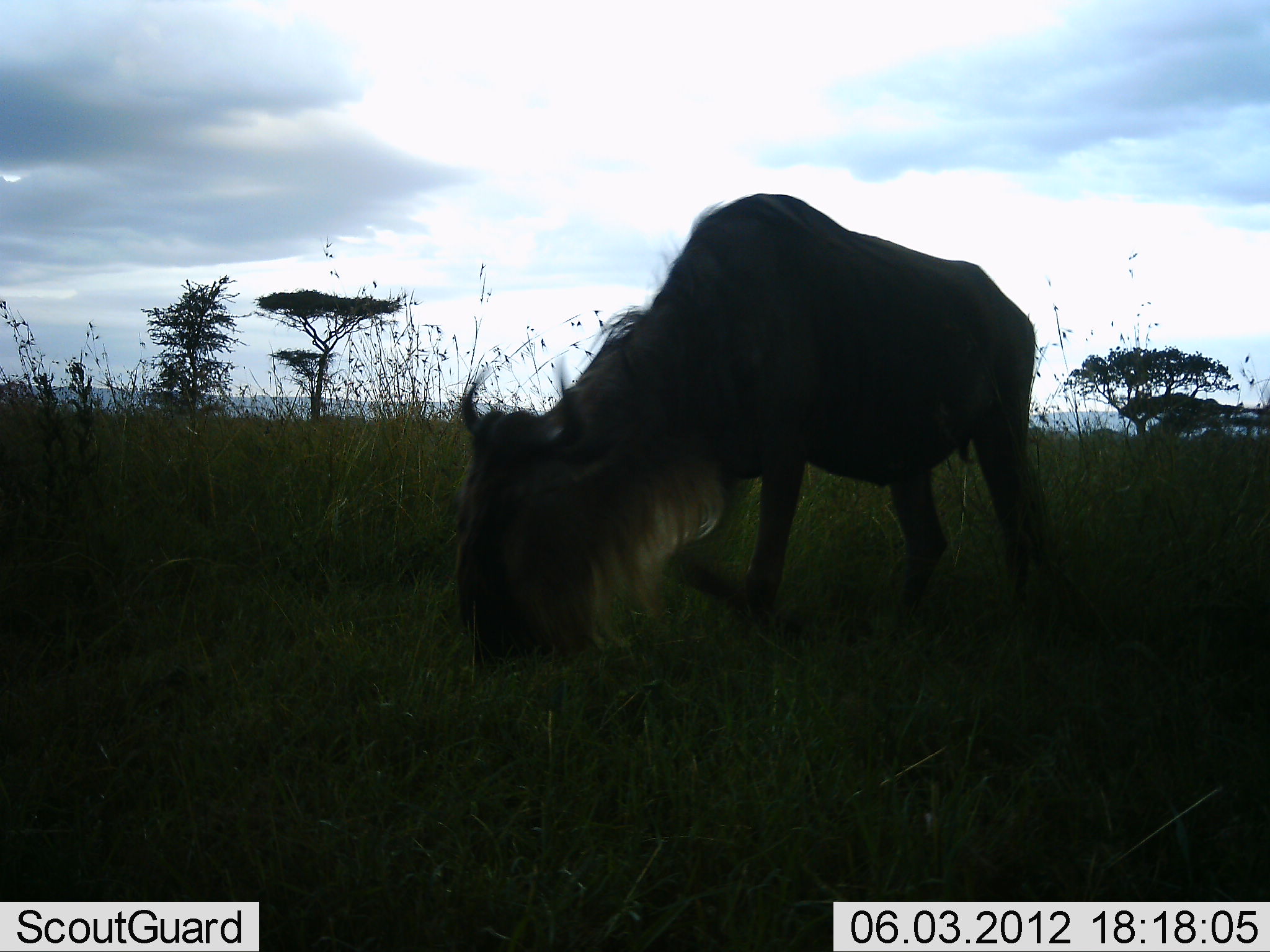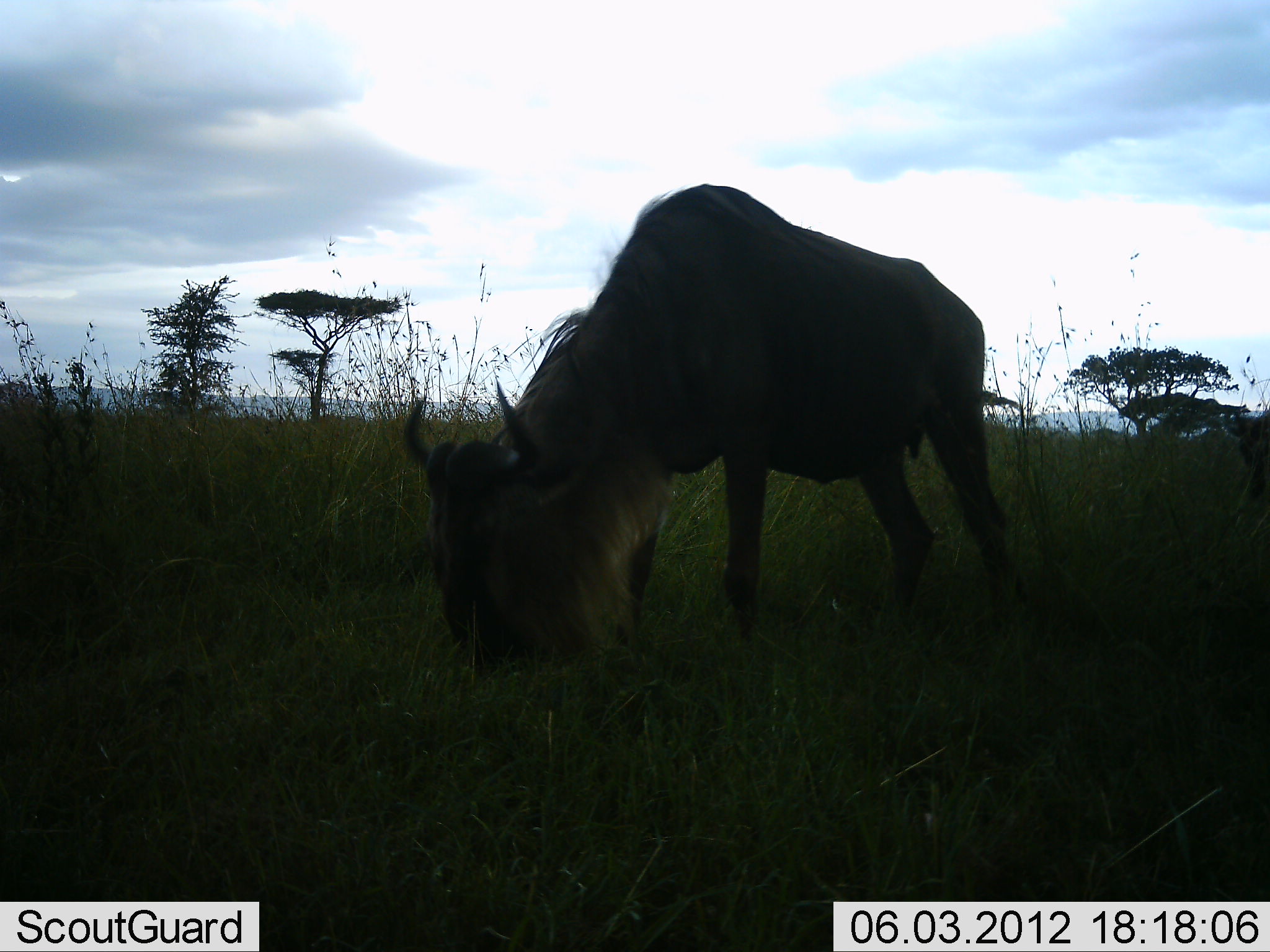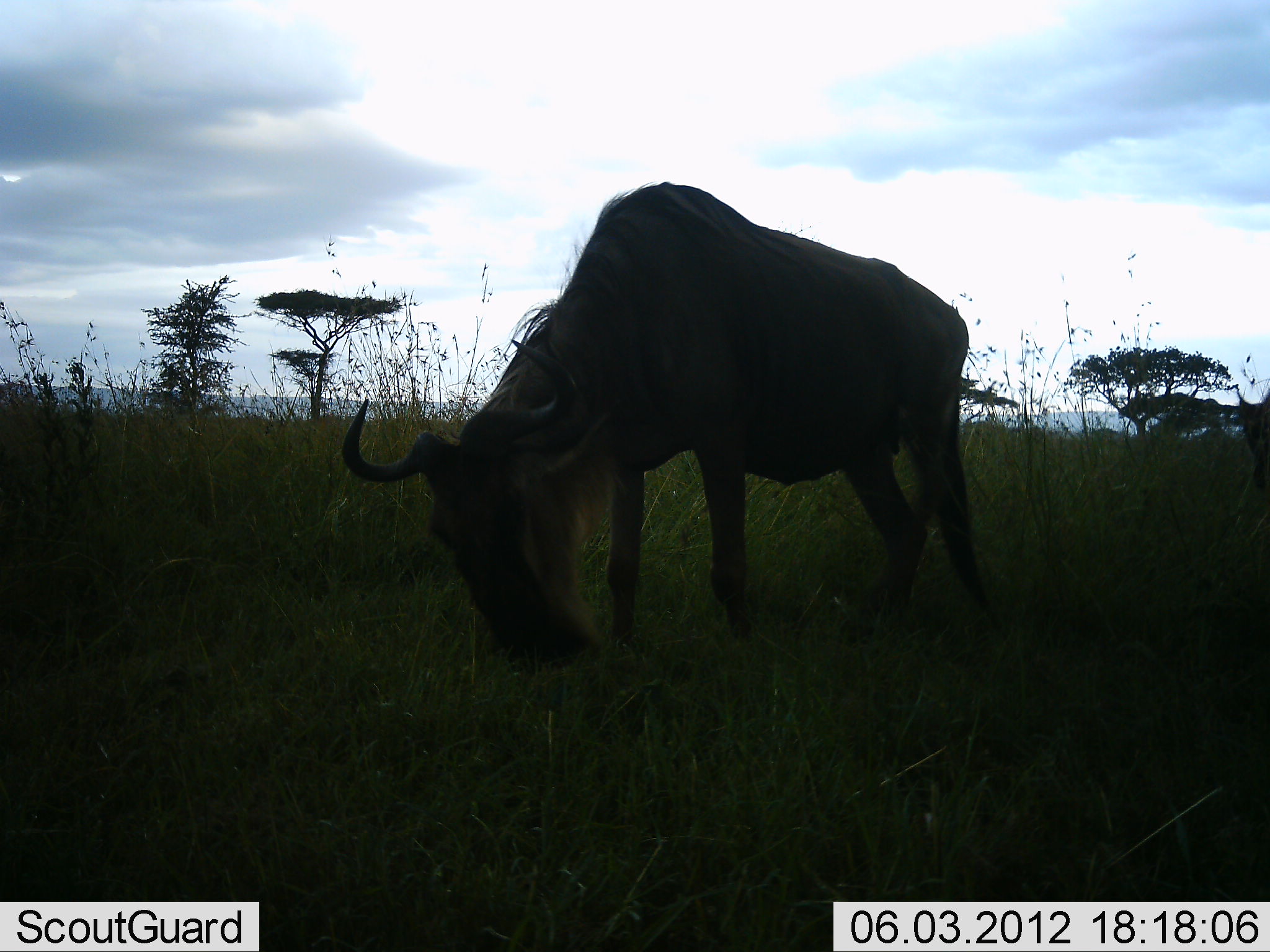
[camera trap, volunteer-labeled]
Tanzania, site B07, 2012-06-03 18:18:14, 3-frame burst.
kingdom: Animalia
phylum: Chordata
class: Mammalia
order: Artiodactyla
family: Bovidae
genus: Connochaetes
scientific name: Connochaetes taurinus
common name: blue wildebeest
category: wildebeest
Wildebeest (blue wildebeest) (Connochaetes taurinus), count 2. Behavior (volunteer vote fractions): standing 0%, resting 0%, moving 0%, interacting 0%. Young present (vote fraction): 0%. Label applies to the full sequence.